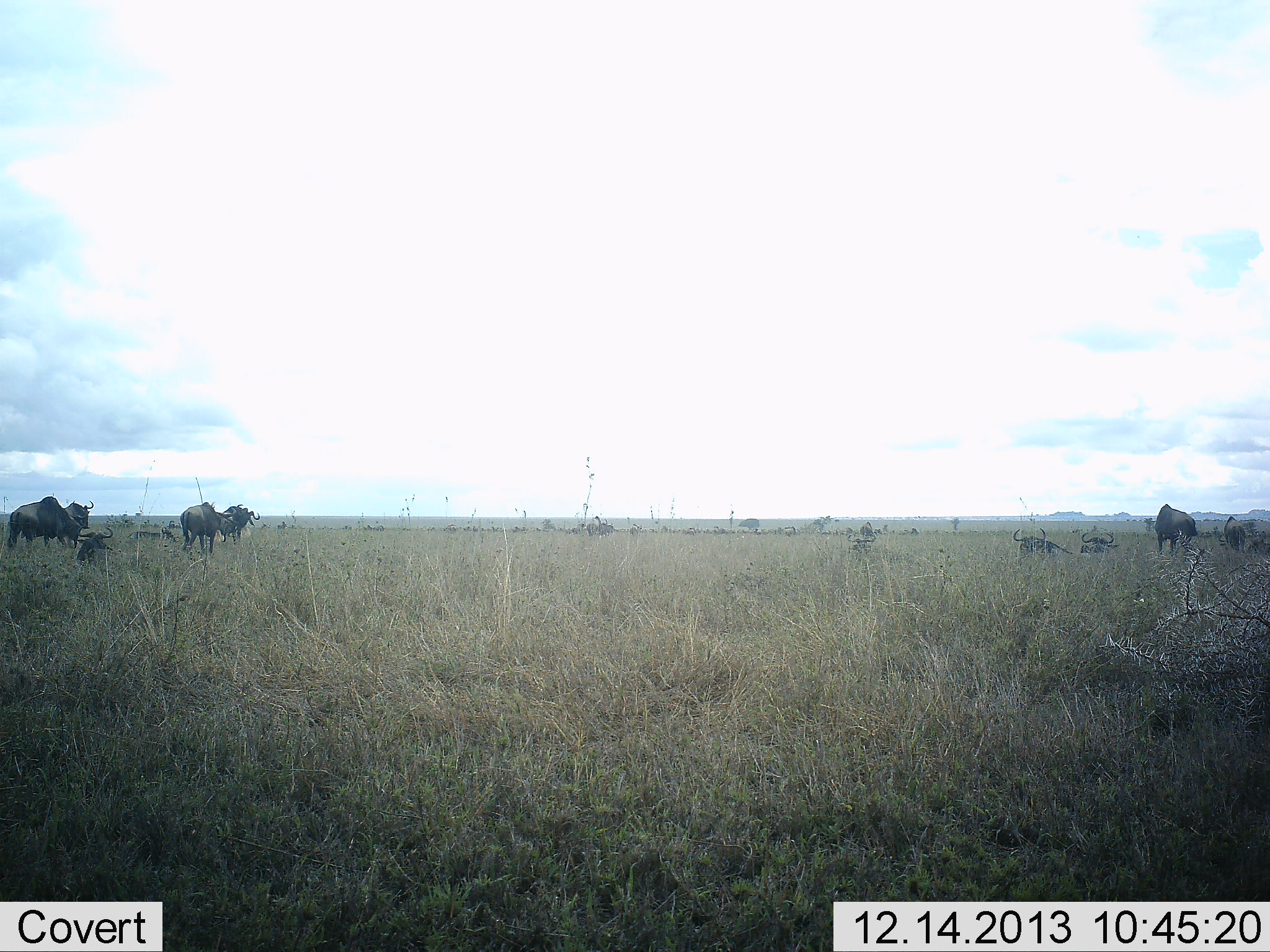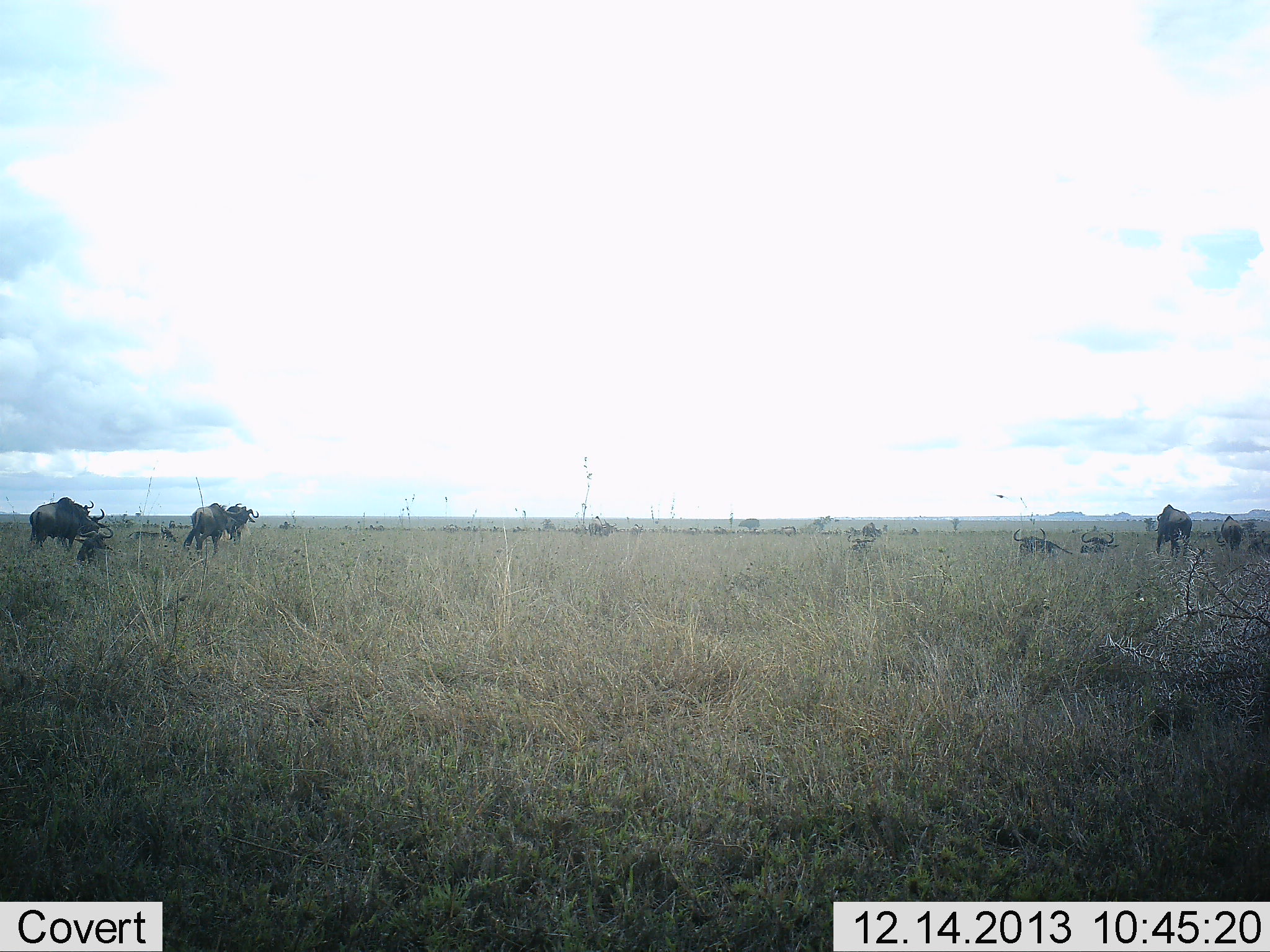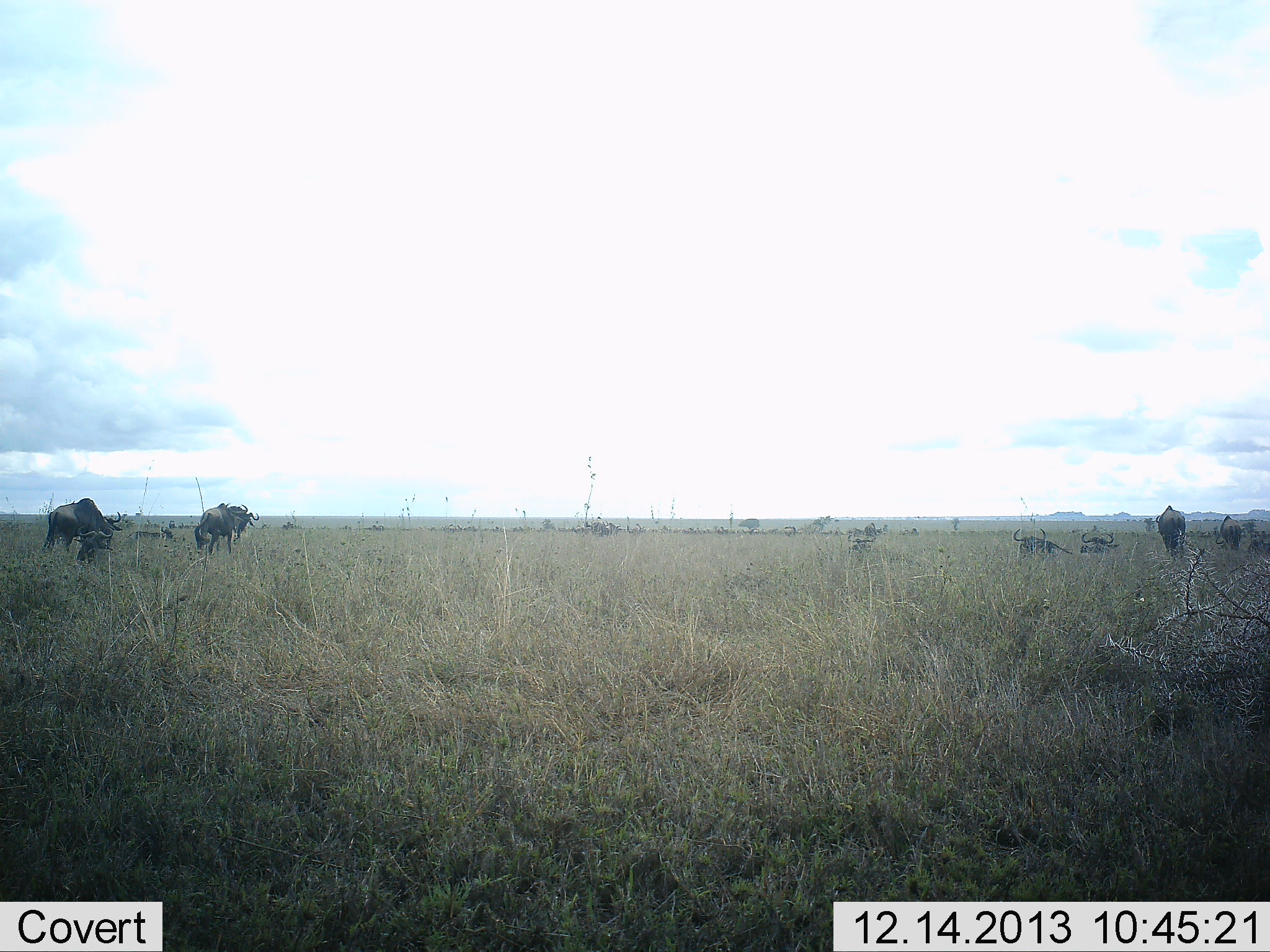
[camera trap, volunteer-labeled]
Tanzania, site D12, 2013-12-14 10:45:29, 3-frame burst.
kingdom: Animalia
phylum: Chordata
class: Mammalia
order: Artiodactyla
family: Bovidae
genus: Connochaetes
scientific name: Connochaetes taurinus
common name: blue wildebeest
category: wildebeest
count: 11-50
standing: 80%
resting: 70%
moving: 70%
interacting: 0%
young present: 0%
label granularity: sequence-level